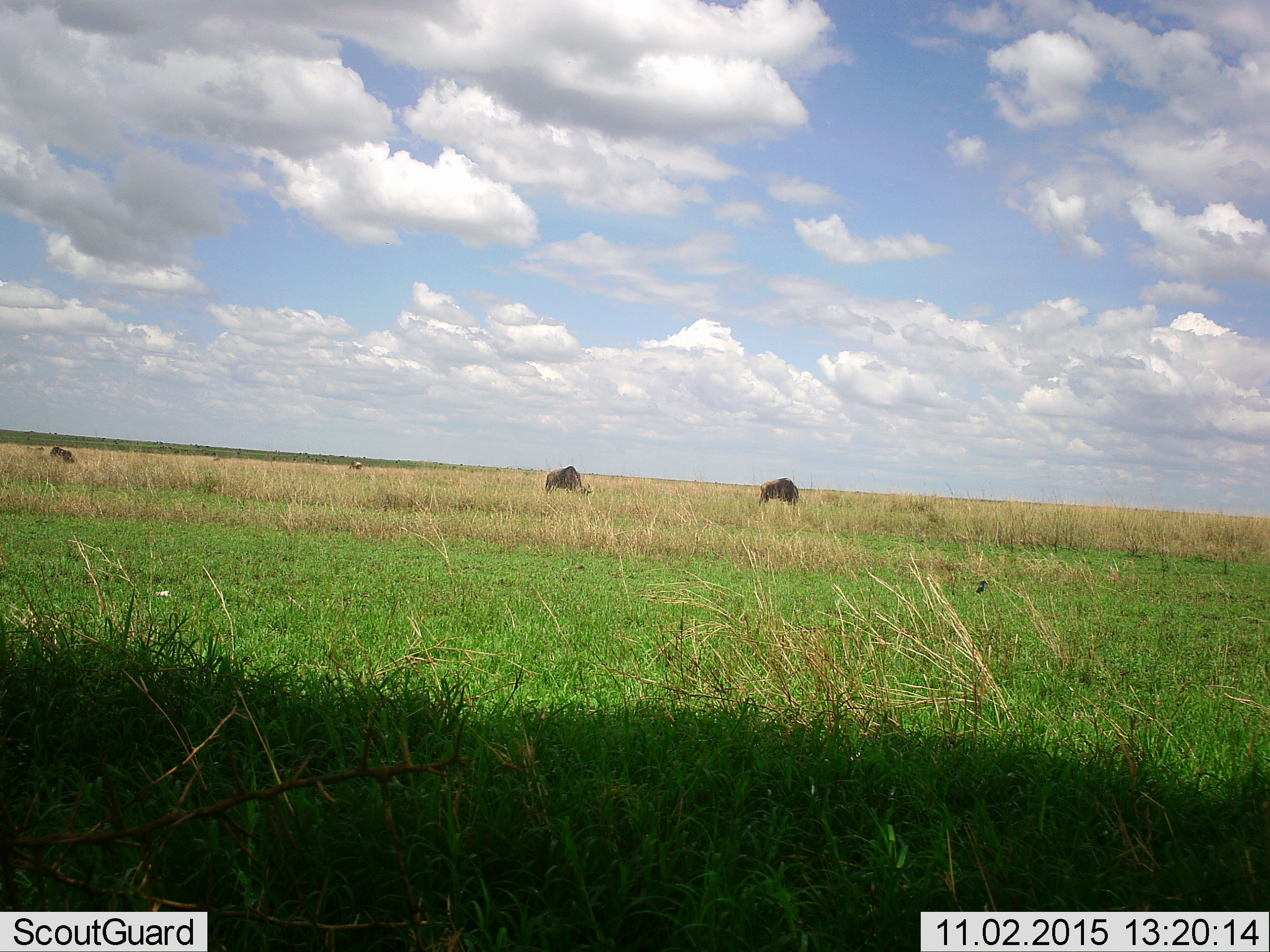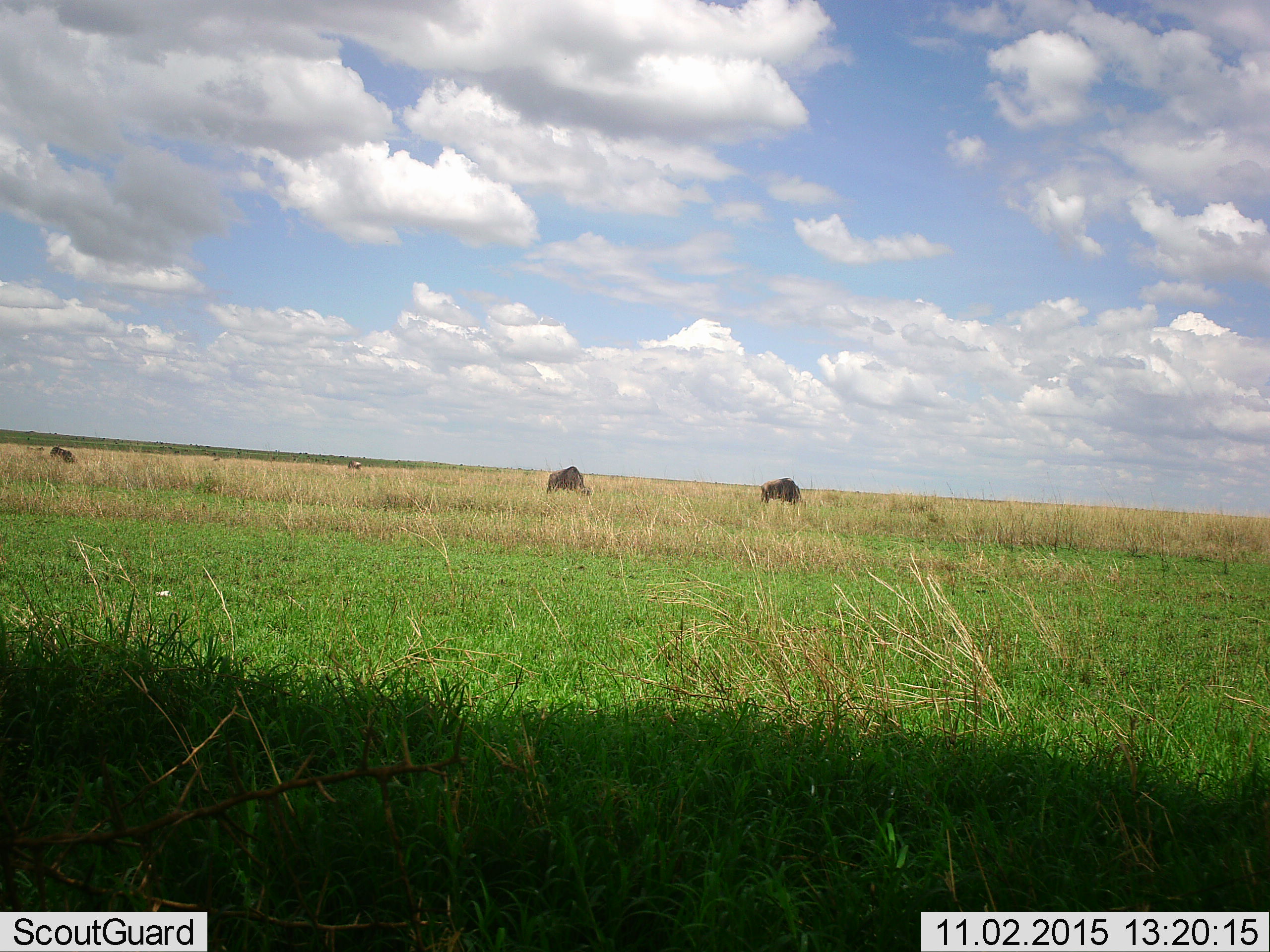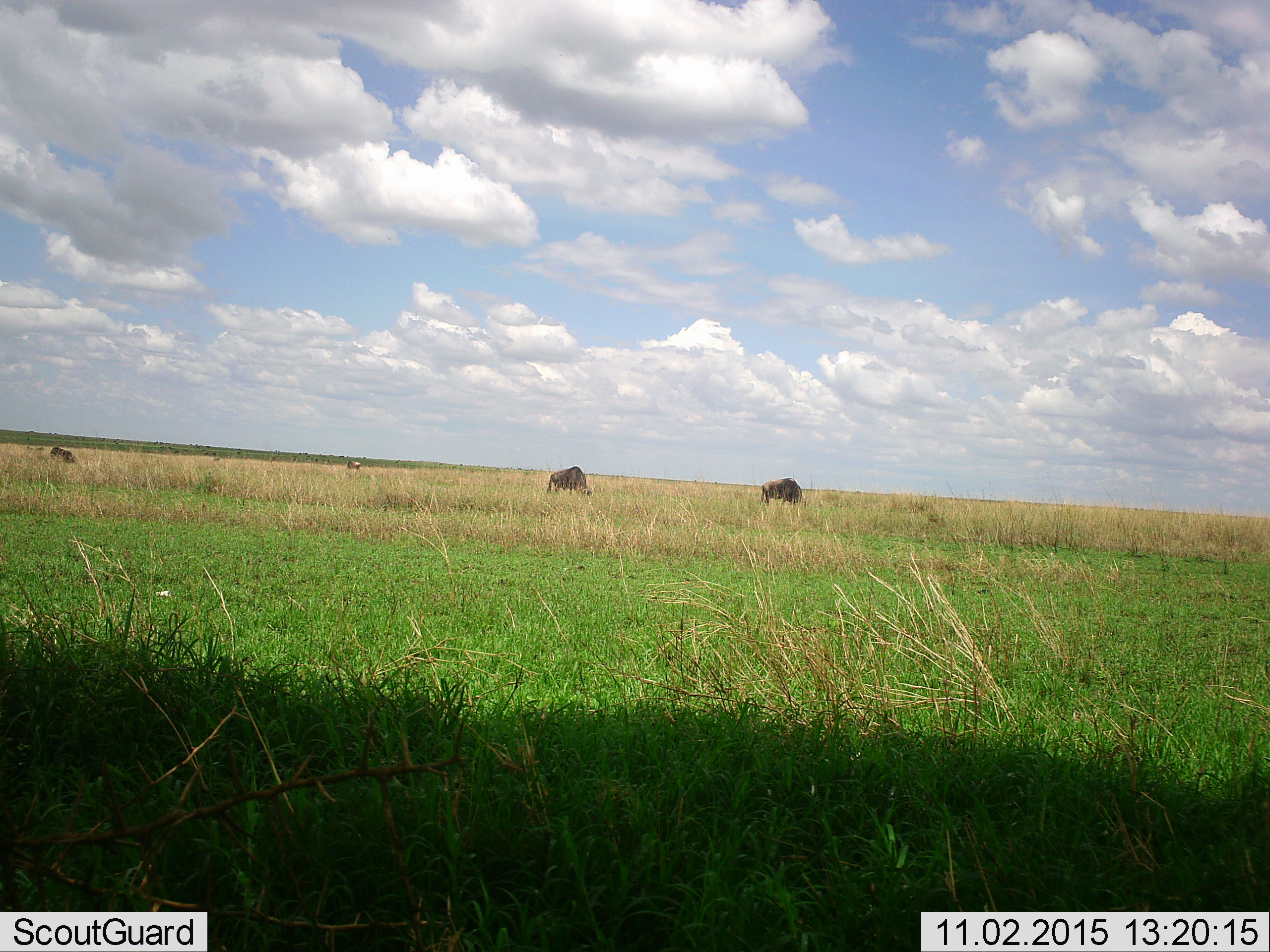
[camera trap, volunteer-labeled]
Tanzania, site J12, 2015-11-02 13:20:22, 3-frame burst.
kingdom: Animalia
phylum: Chordata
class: Mammalia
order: Artiodactyla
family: Bovidae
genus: Syncerus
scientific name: Syncerus caffer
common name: cape buffalo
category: buffalo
Buffalo (cape buffalo) (Syncerus caffer), count 4. Behavior (volunteer vote fractions): standing 0%, resting 0%, moving 0%, interacting 0%. Young present (vote fraction): 0%. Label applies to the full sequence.